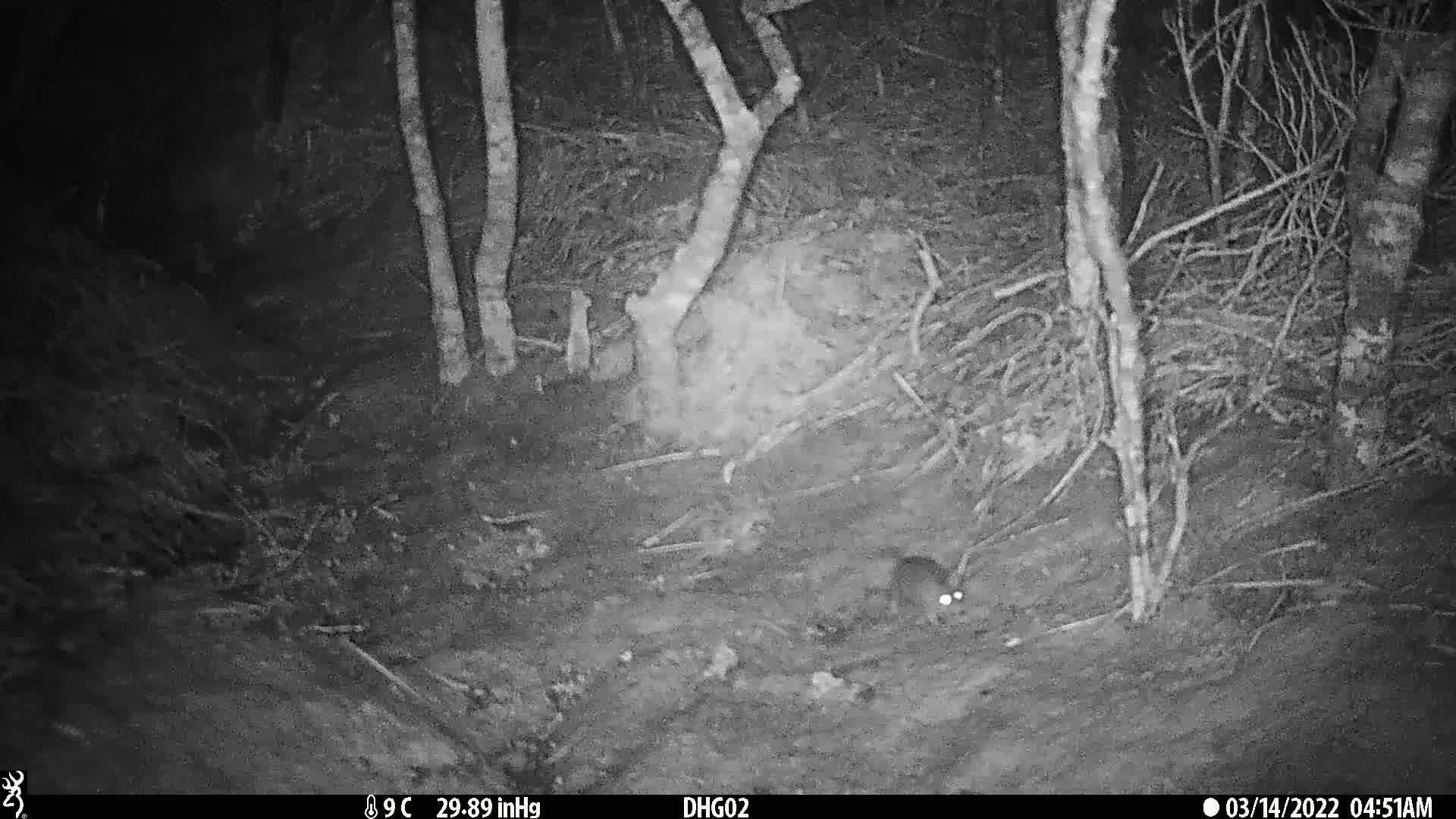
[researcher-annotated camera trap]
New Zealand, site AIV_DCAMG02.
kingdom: Animalia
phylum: Chordata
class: Mammalia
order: Rodentia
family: Muridae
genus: Mus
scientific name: Mus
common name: mouse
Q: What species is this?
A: Mouse (Mus).